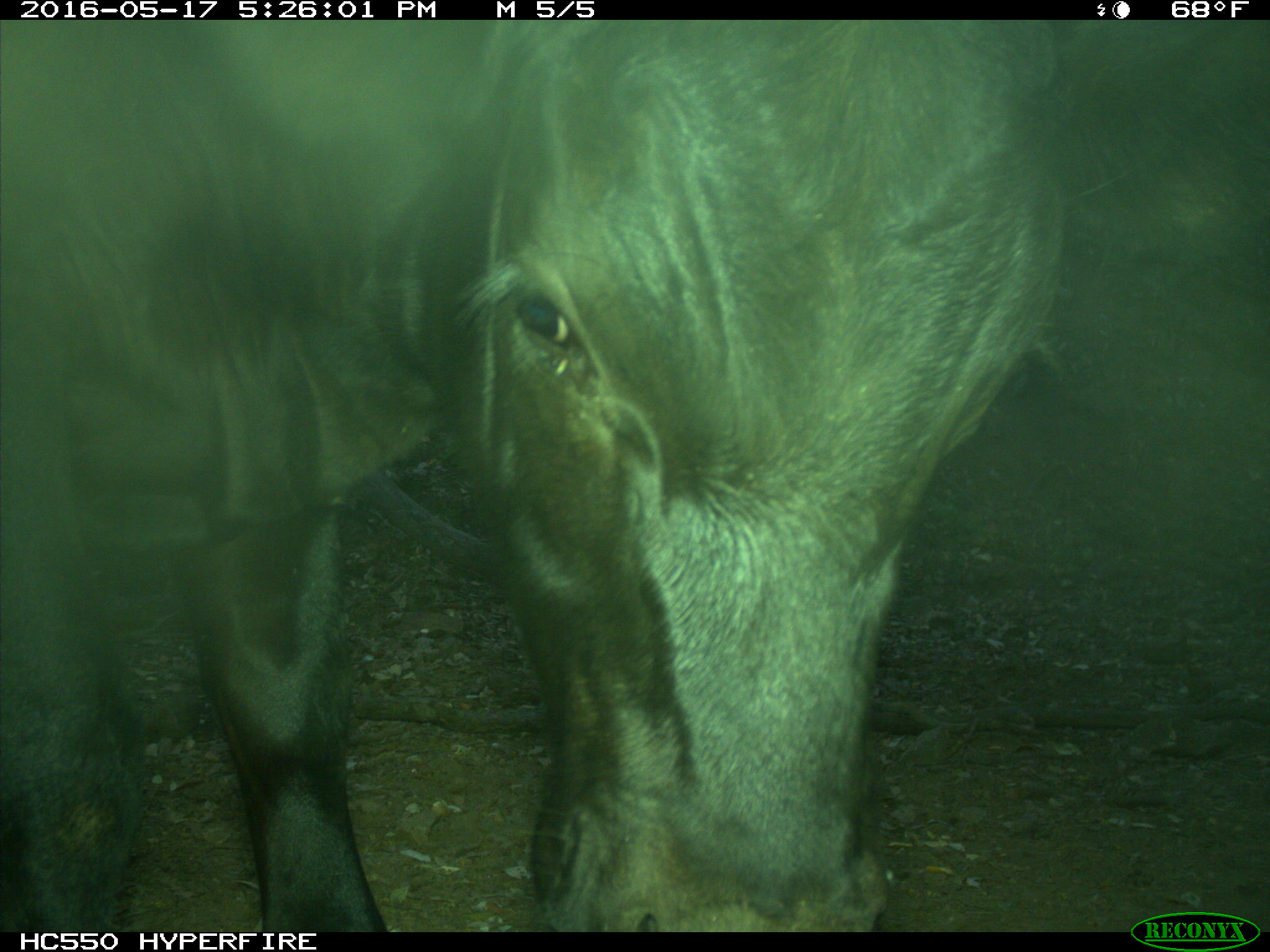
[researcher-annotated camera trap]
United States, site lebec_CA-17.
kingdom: Animalia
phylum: Chordata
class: Mammalia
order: Artiodactyla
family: Bovidae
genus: Bos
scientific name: Bos taurus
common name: domestic cow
Bos taurus (domestic cow).